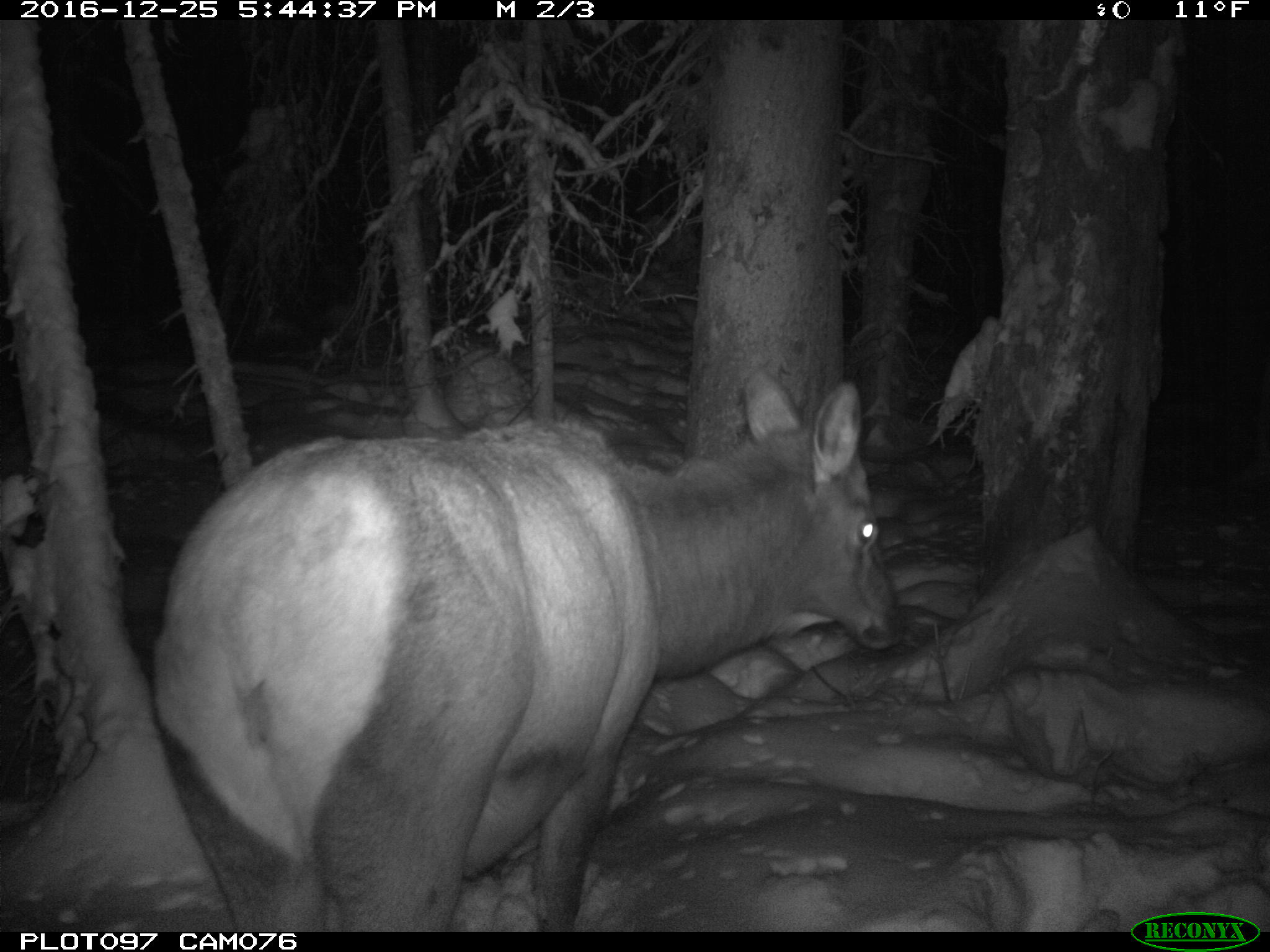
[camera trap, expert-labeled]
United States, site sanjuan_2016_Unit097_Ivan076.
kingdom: Animalia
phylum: Chordata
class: Mammalia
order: Artiodactyla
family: Cervidae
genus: Cervus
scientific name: Cervus elaphus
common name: red deer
Cervus elaphus (red deer).